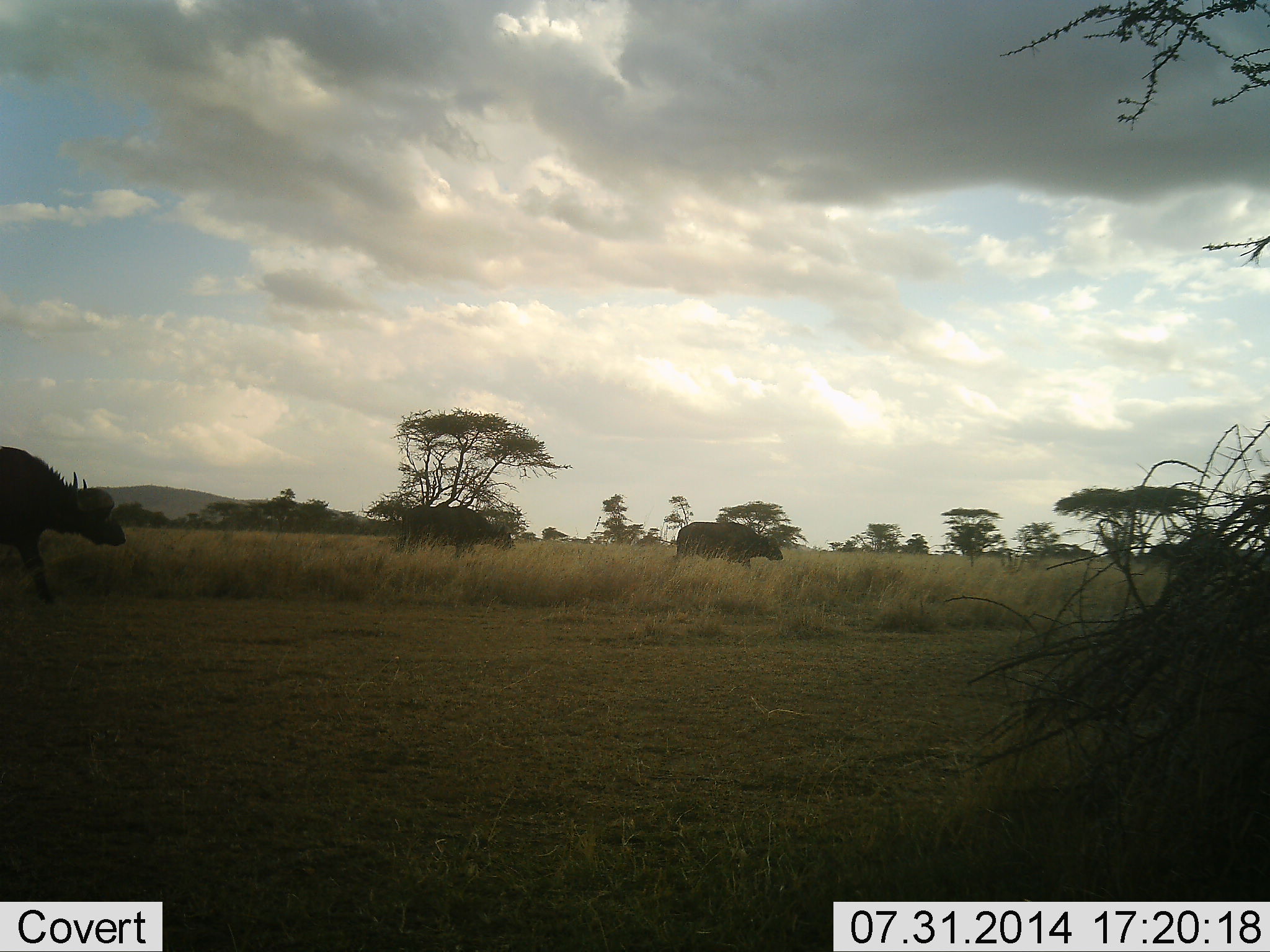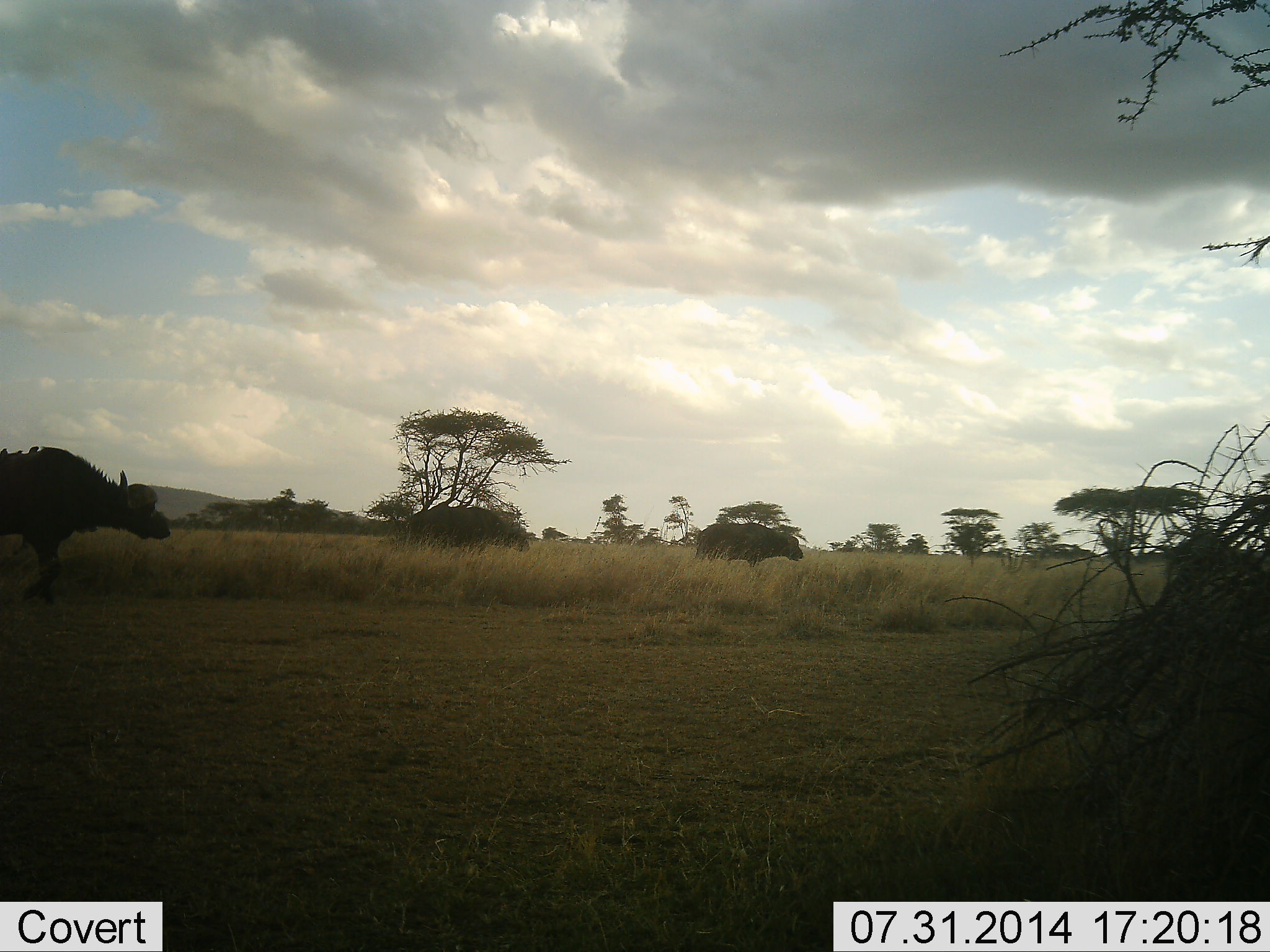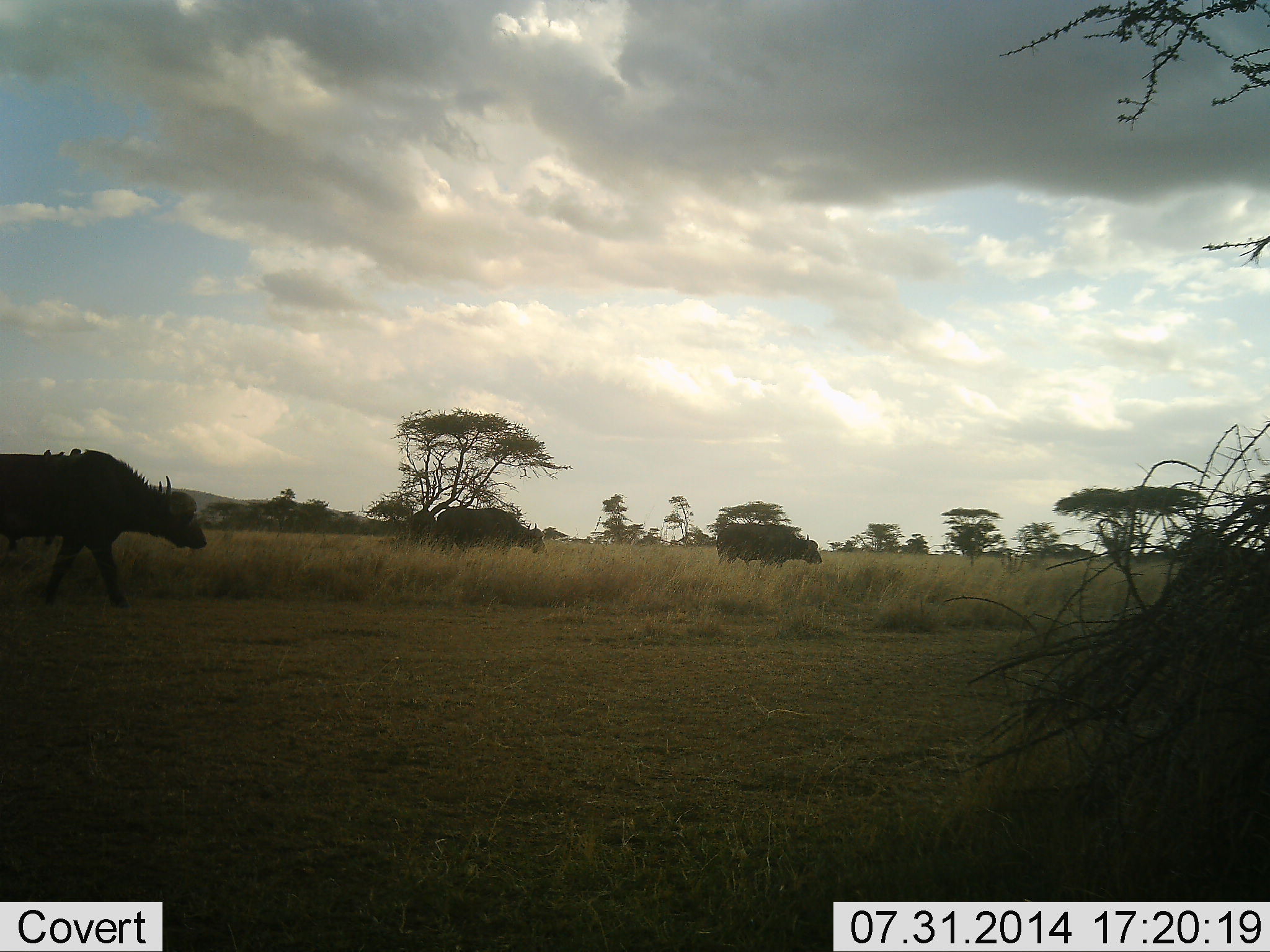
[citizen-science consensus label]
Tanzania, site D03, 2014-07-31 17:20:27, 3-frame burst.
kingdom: Animalia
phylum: Chordata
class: Mammalia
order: Artiodactyla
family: Bovidae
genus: Syncerus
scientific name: Syncerus caffer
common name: cape buffalo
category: buffalo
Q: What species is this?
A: Buffalo (cape buffalo) (Syncerus caffer).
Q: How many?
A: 4.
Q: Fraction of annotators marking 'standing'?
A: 0%.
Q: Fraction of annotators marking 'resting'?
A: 0%.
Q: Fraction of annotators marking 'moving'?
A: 100%.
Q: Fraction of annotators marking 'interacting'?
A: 0%.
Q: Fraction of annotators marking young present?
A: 0%.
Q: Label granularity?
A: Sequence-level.